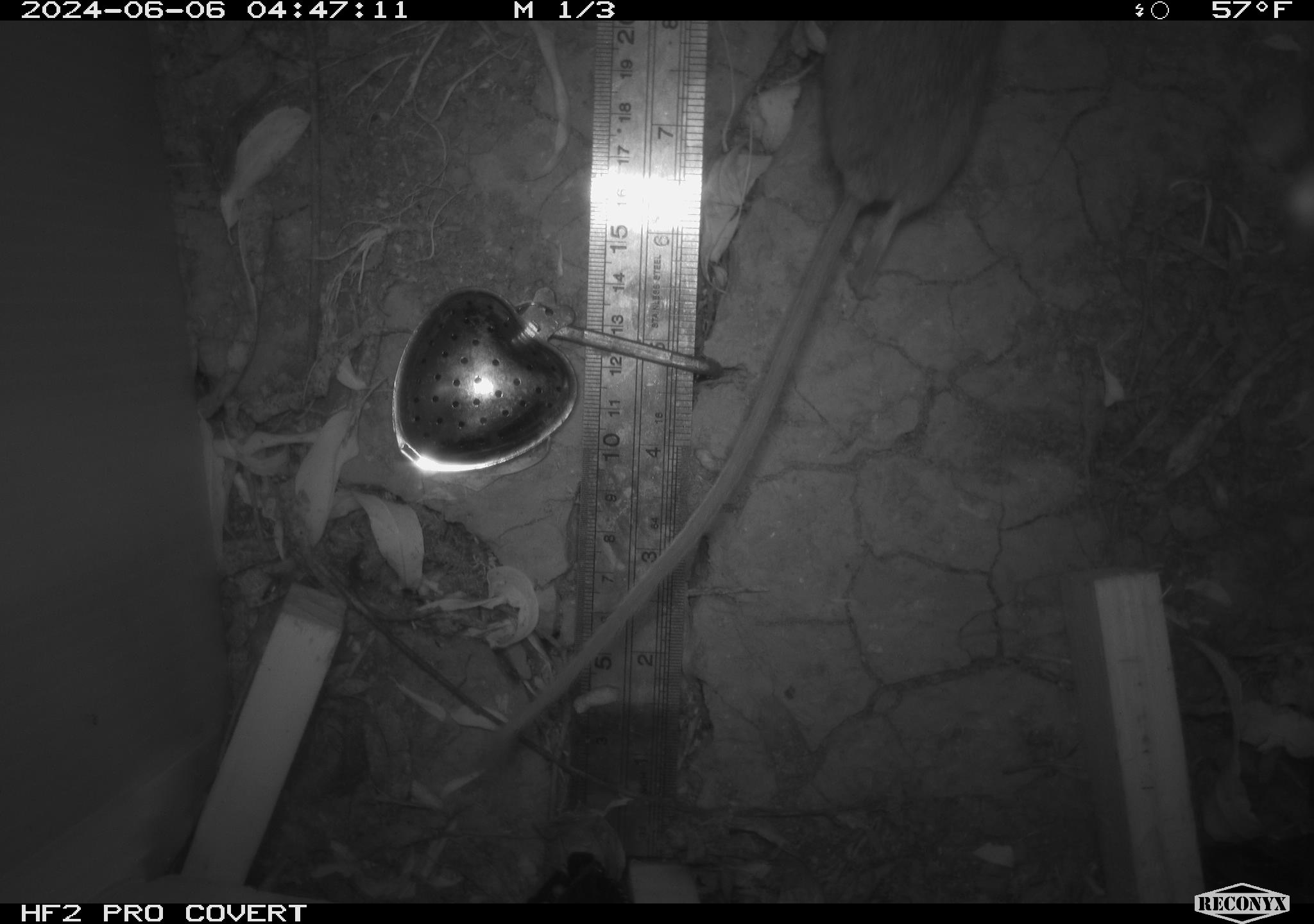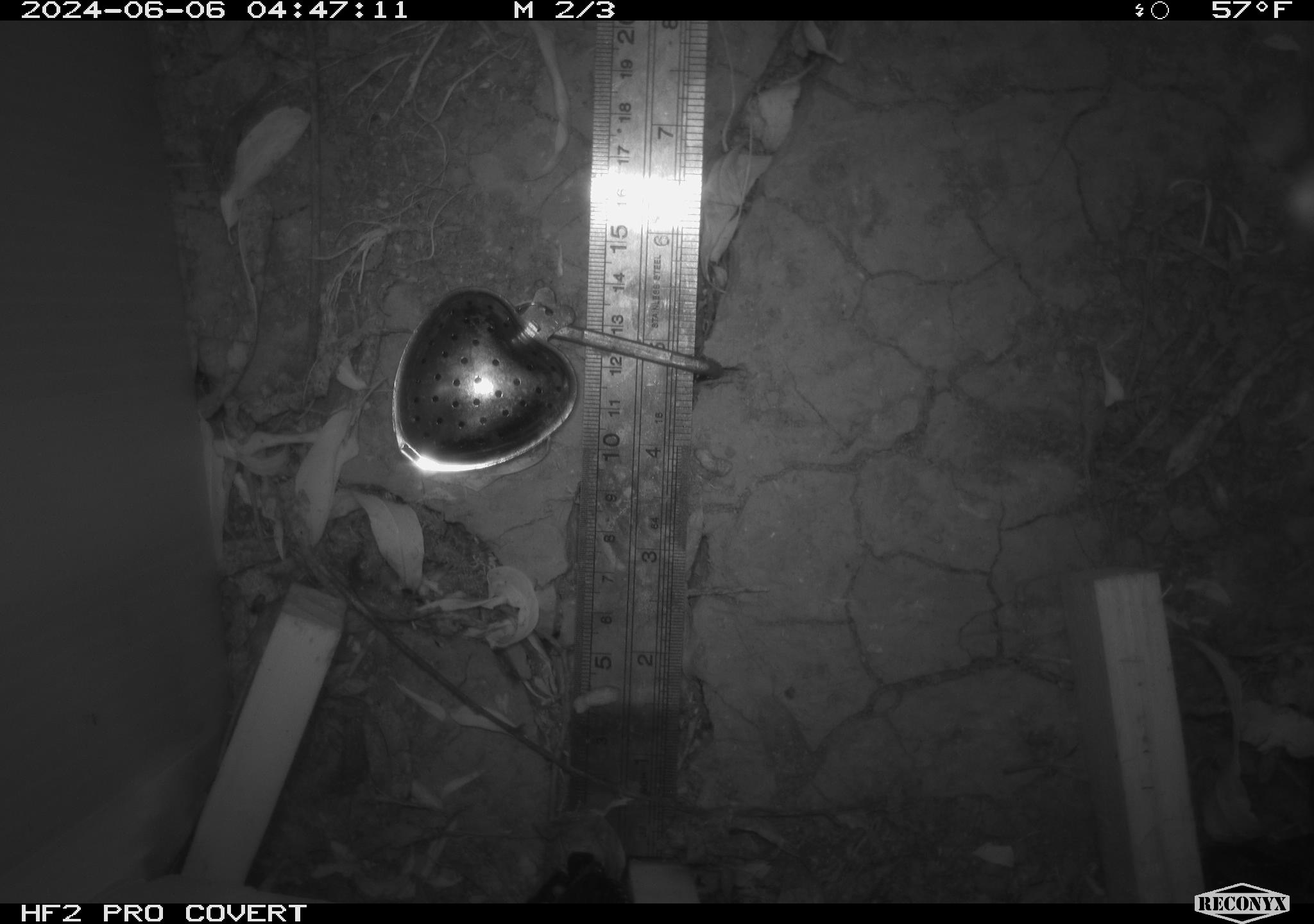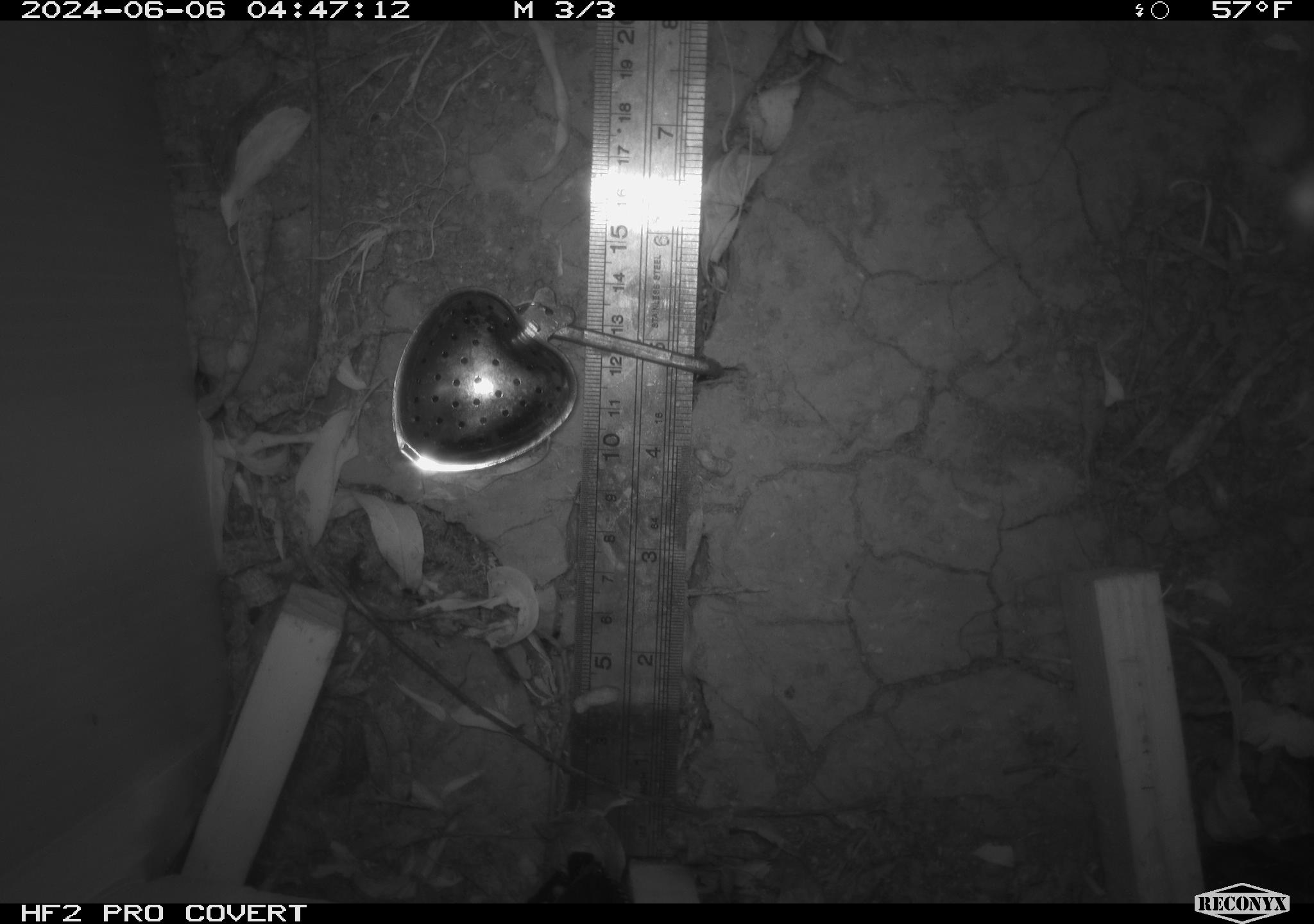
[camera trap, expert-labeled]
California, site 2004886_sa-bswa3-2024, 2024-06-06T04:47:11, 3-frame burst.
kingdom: Animalia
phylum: Chordata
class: Mammalia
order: Rodentia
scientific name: Rodentia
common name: woodrat or rat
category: woodrat or rat species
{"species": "woodrat or rat species (woodrat or rat) (Rodentia)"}